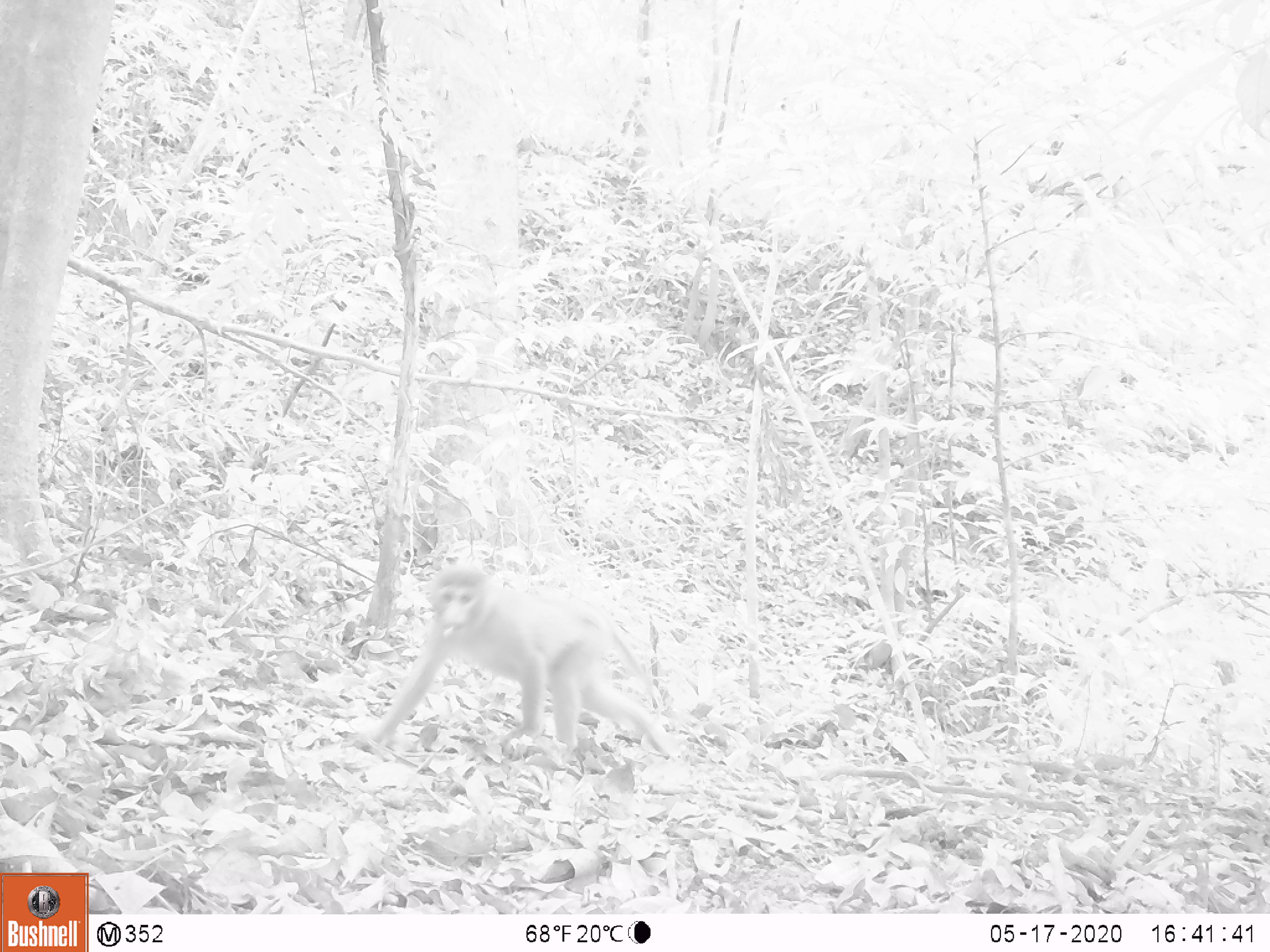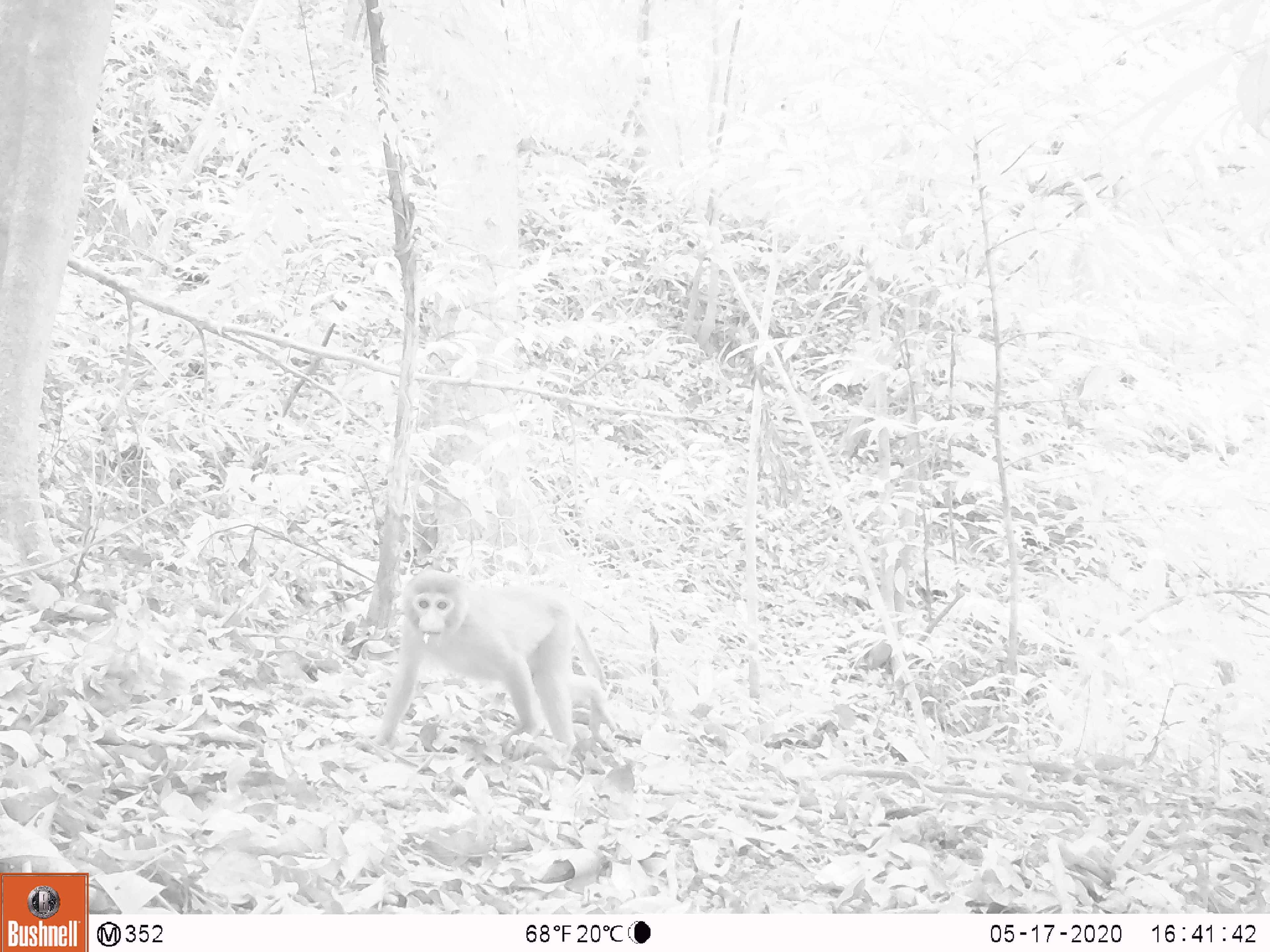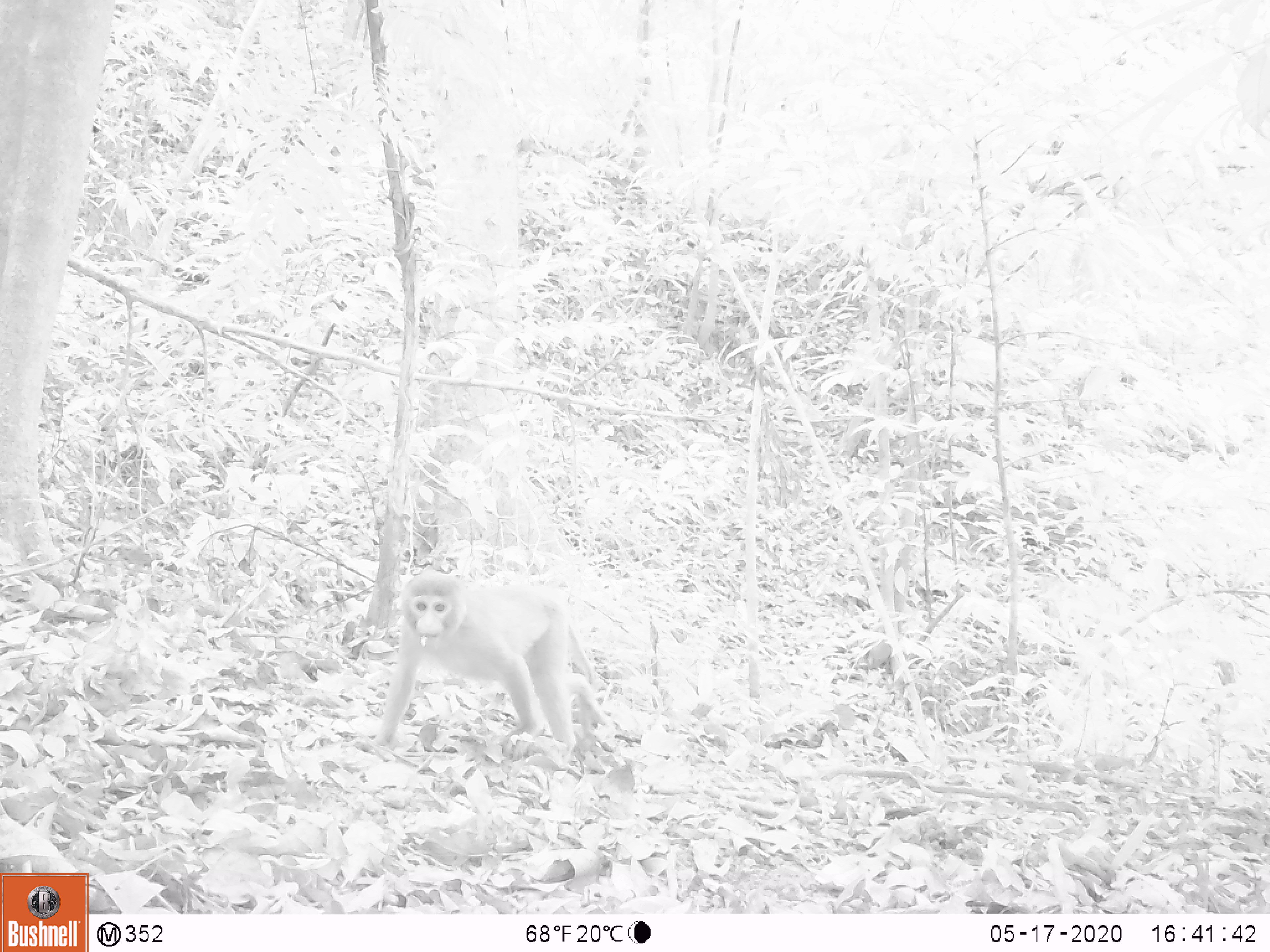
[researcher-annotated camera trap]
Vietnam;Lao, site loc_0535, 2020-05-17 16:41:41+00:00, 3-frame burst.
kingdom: Animalia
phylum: Chordata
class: Mammalia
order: Primates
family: Cercopithecidae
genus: Macaca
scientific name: Macaca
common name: macaques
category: assam or rhesus macaque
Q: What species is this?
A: Assam or rhesus macaque (macaques) (Macaca).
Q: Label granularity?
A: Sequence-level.